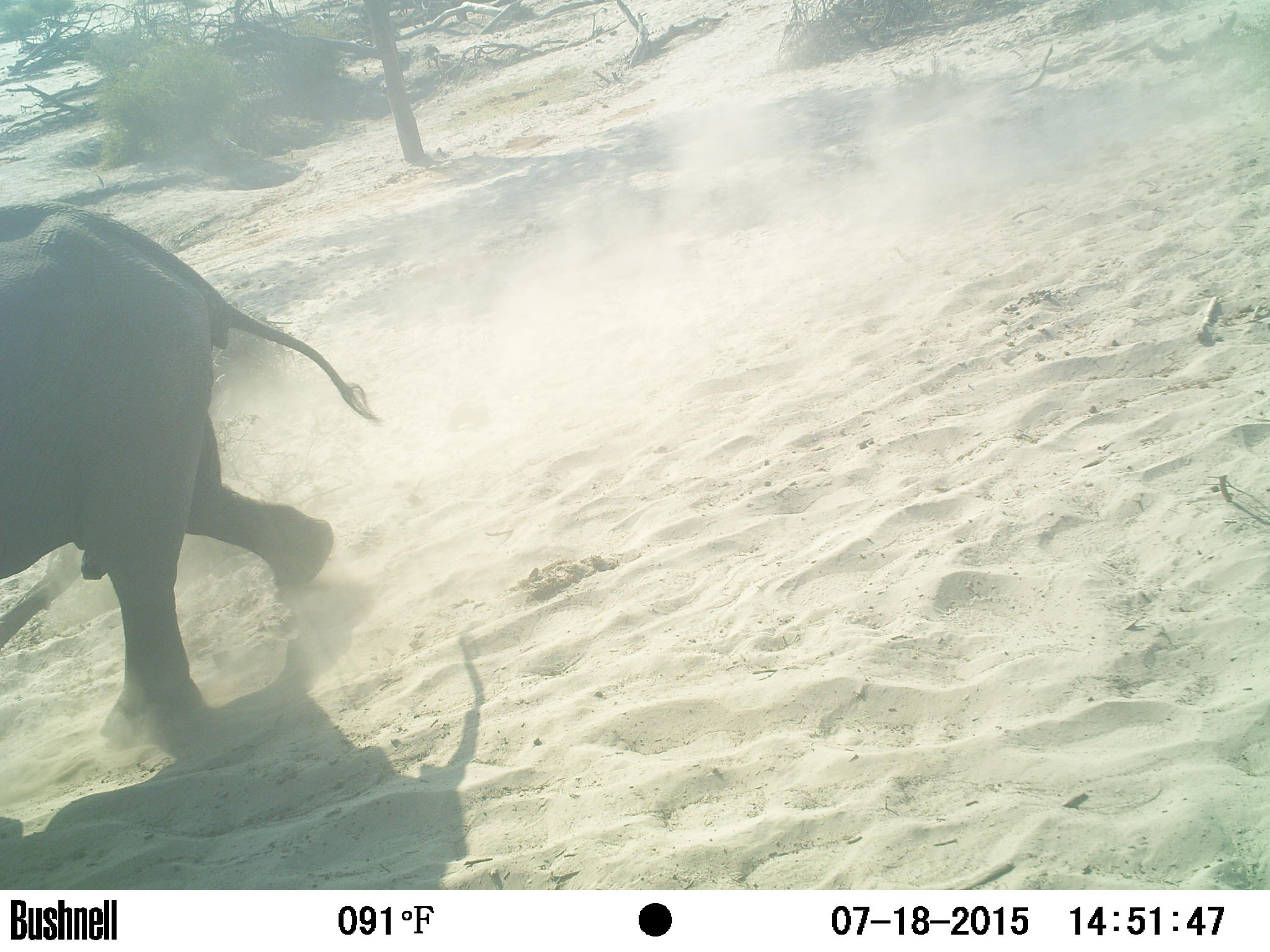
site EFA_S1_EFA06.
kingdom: Animalia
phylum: Chordata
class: Mammalia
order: Proboscidea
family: Elephantidae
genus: Loxodonta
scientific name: Loxodonta africana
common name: african bush elephant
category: elephant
Elephant (african bush elephant) (Loxodonta africana), count 1. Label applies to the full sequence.